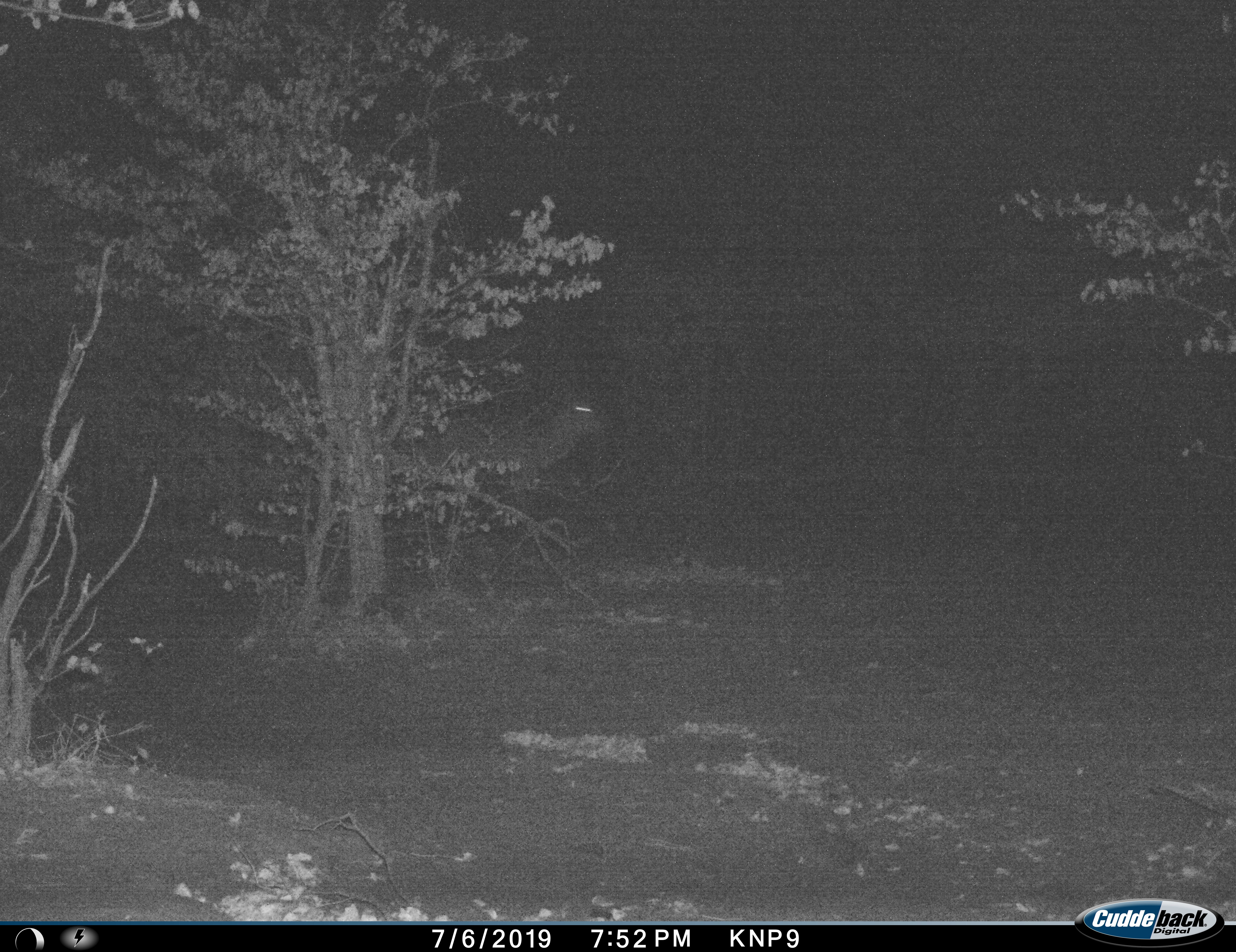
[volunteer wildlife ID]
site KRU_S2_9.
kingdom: Animalia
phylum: Chordata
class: Mammalia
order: Artiodactyla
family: Bovidae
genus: Aepyceros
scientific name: Aepyceros melampus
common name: impala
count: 1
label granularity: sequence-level